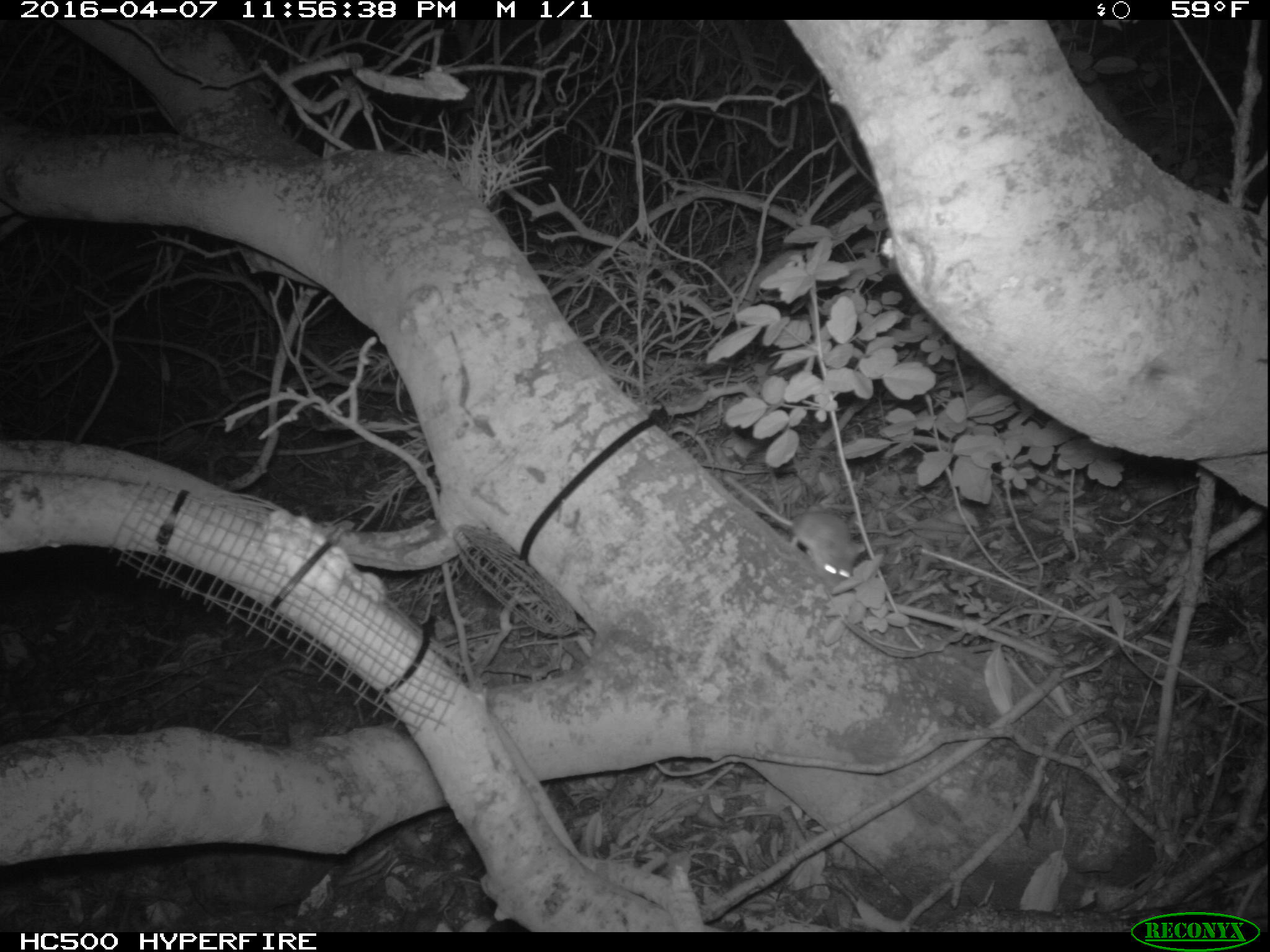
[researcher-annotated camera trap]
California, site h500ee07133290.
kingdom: Animalia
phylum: Chordata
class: Mammalia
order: Rodentia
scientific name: Rodentia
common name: rodent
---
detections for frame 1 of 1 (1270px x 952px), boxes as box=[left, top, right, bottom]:
rodent: box=[721, 474, 864, 590]